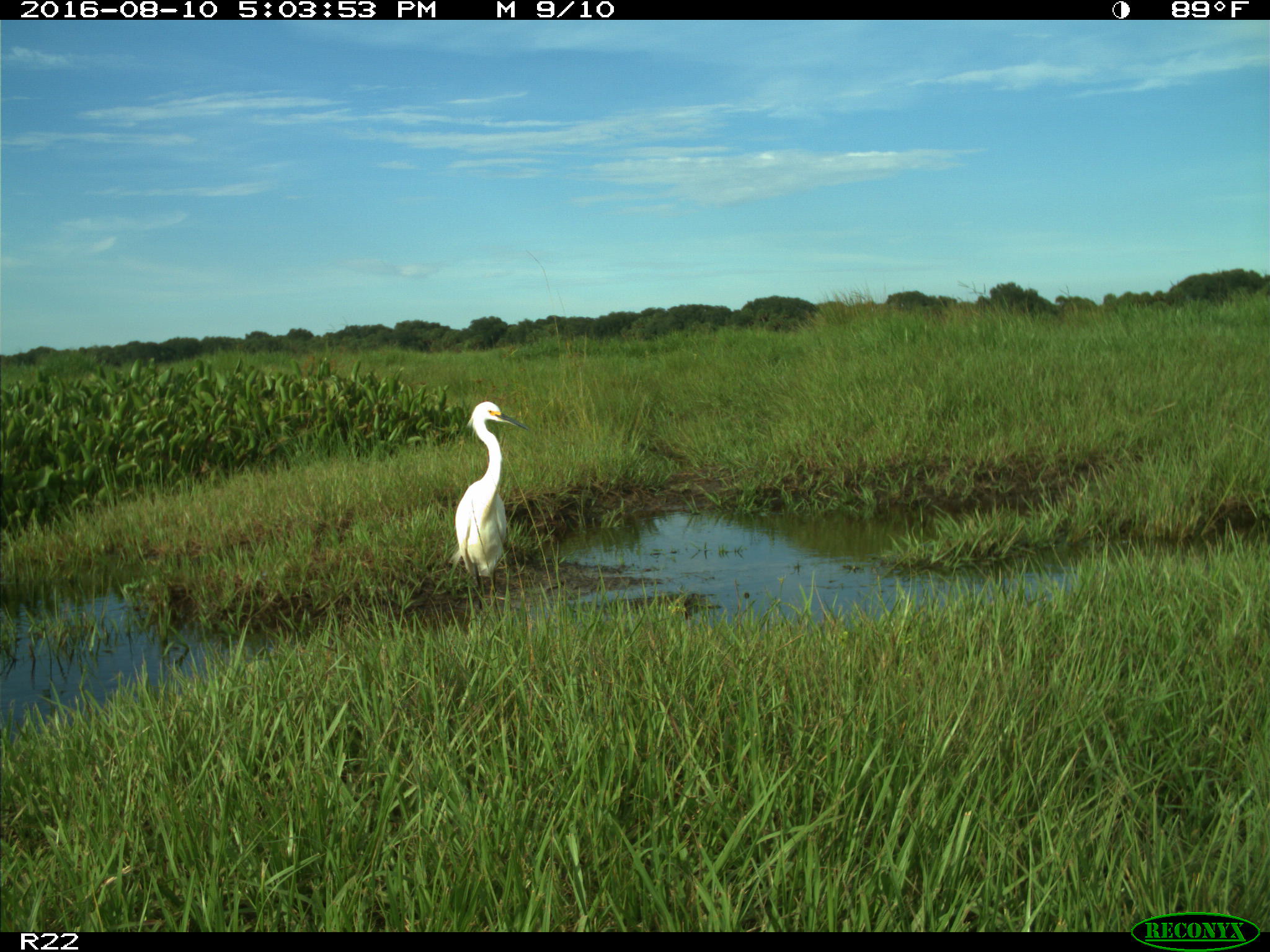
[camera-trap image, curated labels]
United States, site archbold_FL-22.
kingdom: Animalia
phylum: Chordata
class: Aves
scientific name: Aves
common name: birds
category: unidentified bird